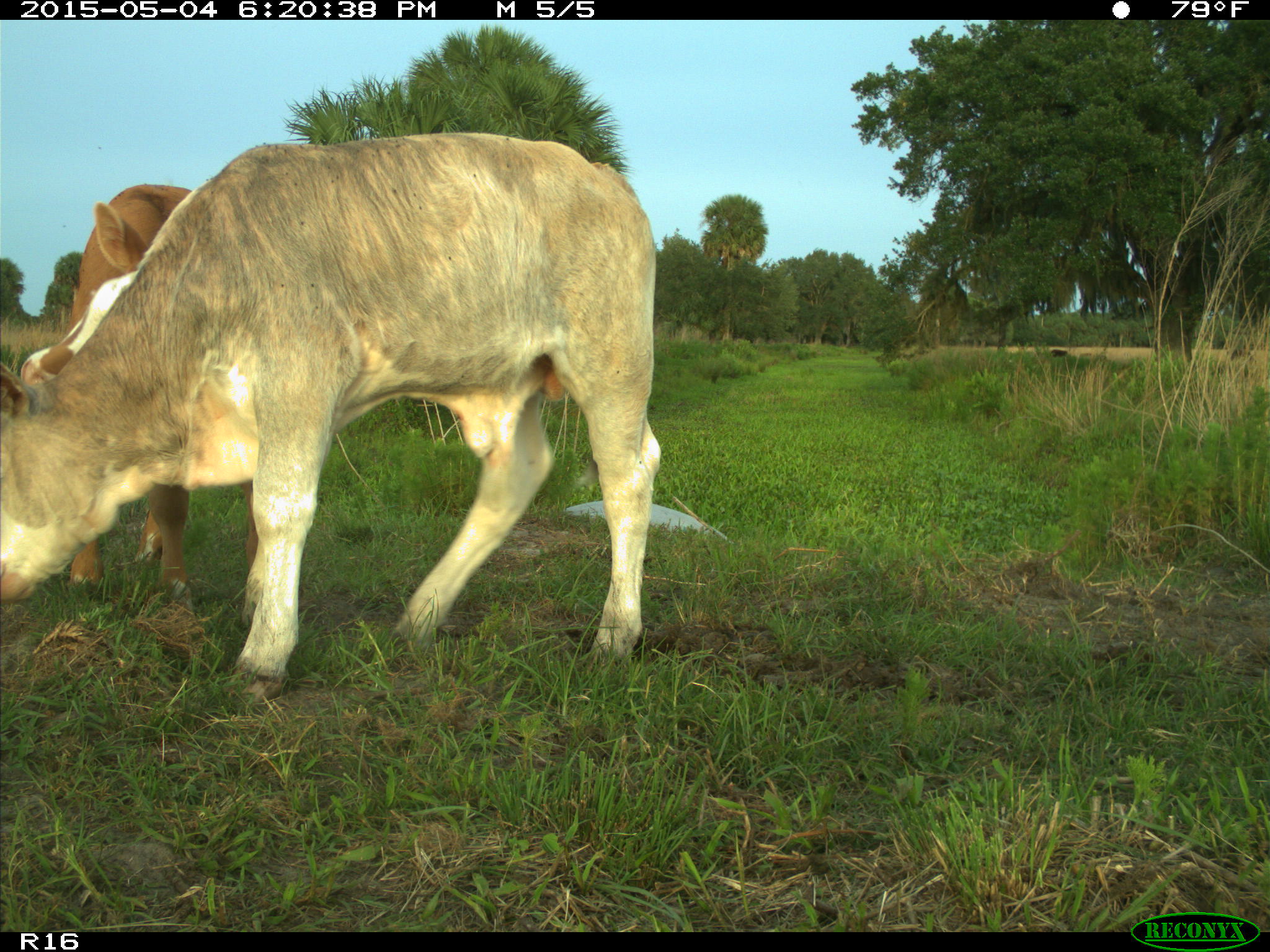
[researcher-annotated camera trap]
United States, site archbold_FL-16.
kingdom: Animalia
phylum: Chordata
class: Mammalia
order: Artiodactyla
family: Bovidae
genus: Bos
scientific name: Bos taurus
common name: domestic cow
Bos taurus (domestic cow).